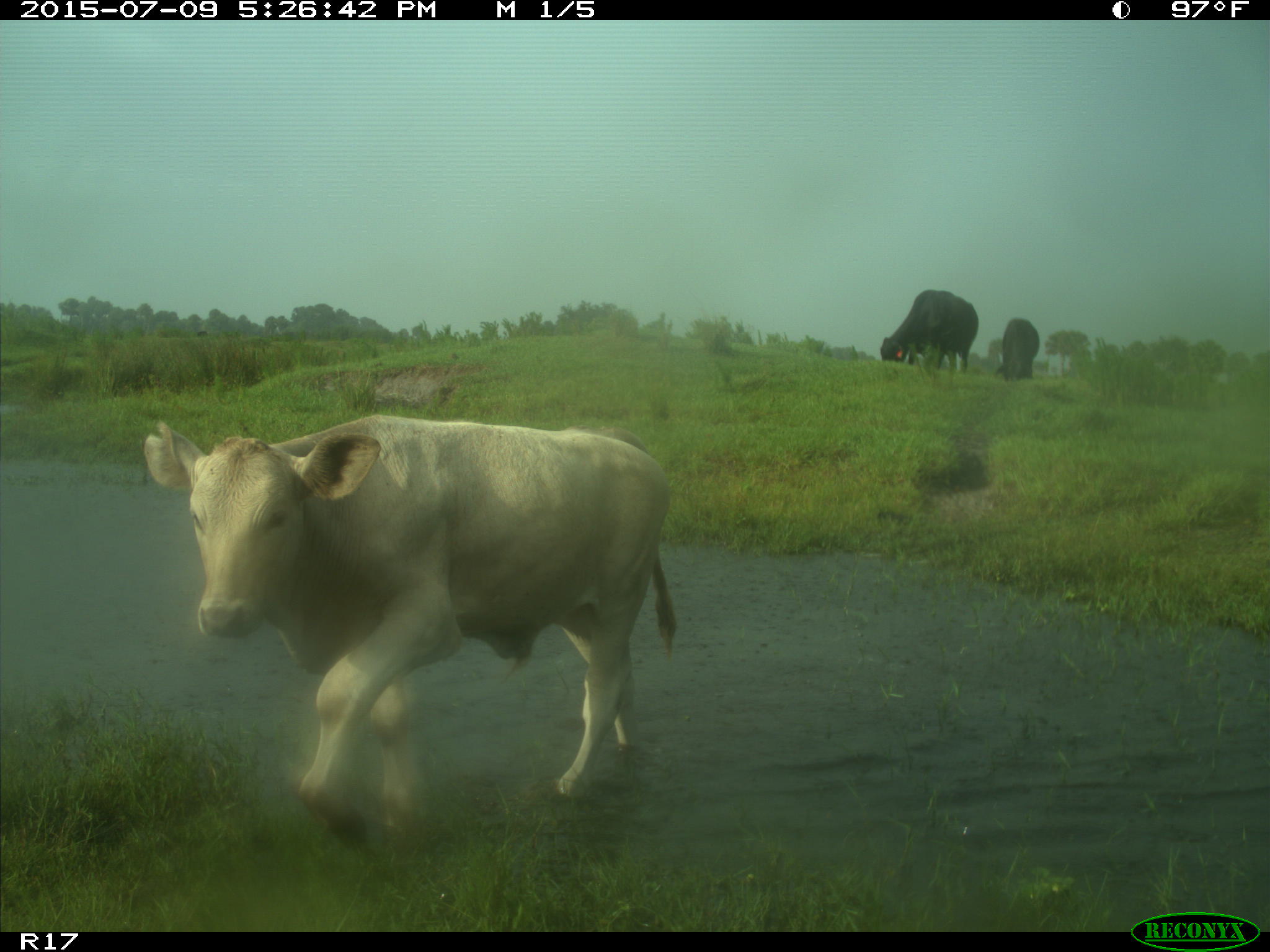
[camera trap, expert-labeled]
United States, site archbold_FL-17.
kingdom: Animalia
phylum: Chordata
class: Mammalia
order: Artiodactyla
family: Bovidae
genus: Bos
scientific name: Bos taurus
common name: domestic cow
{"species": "Bos taurus (domestic cow)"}